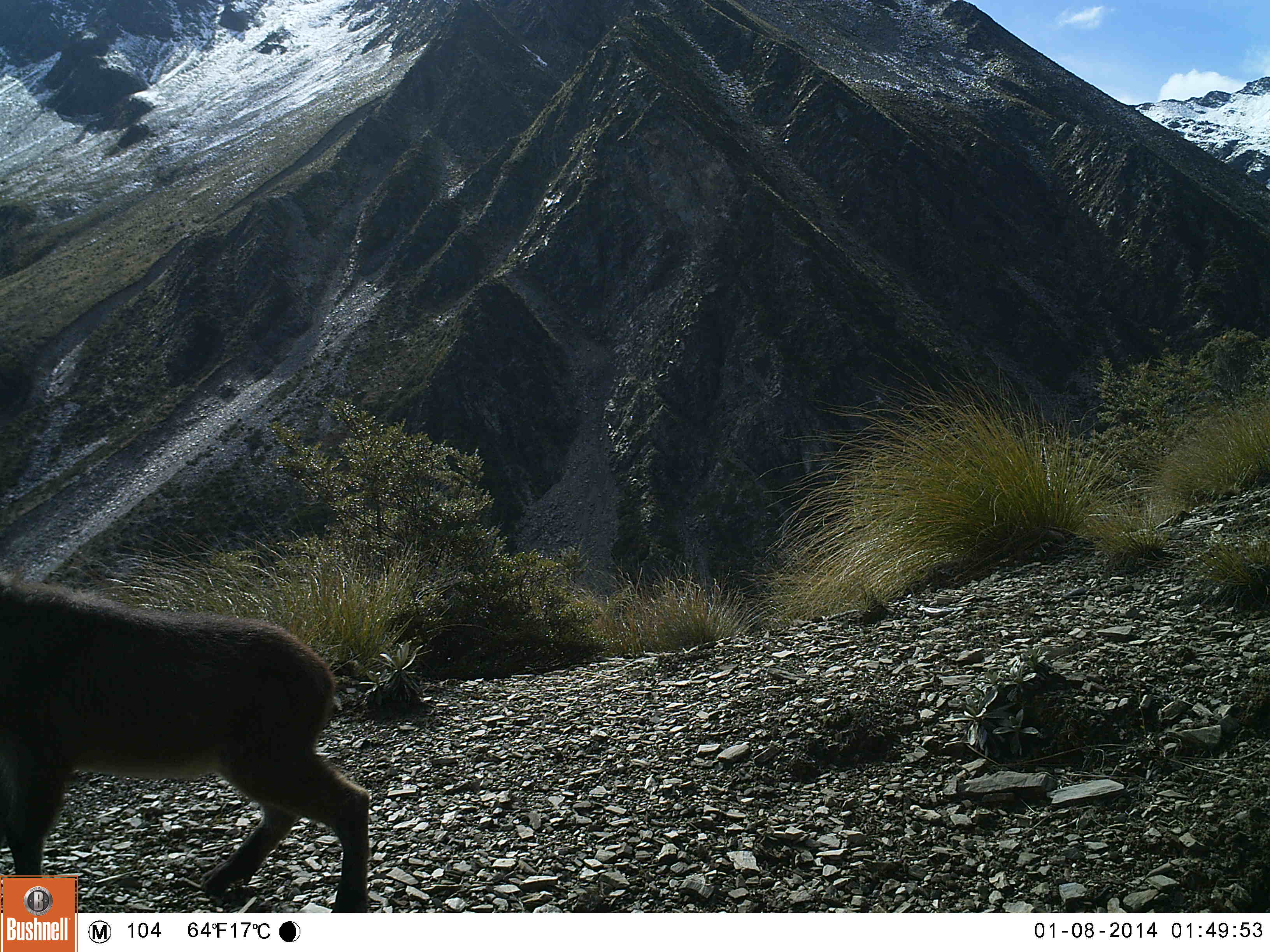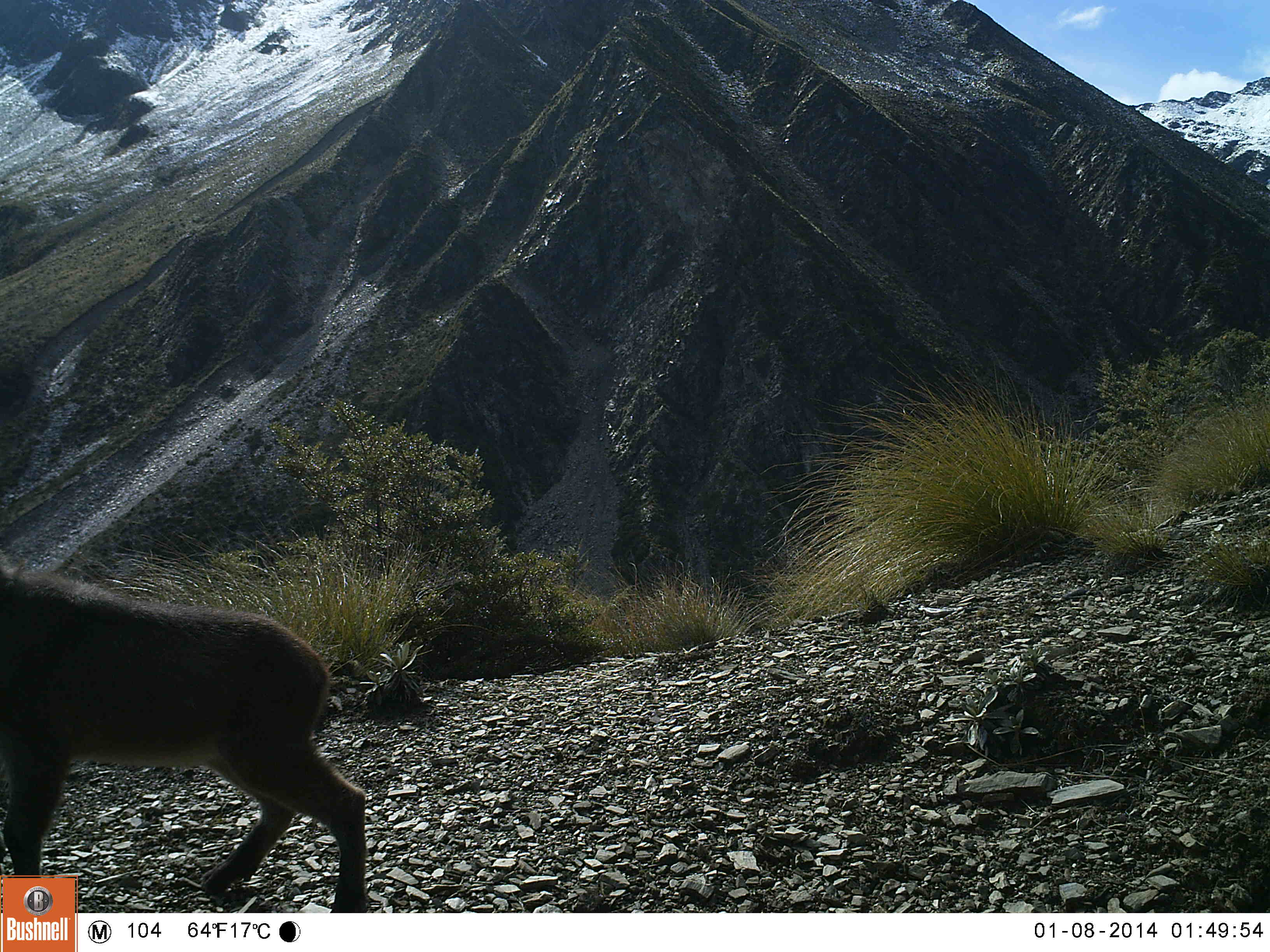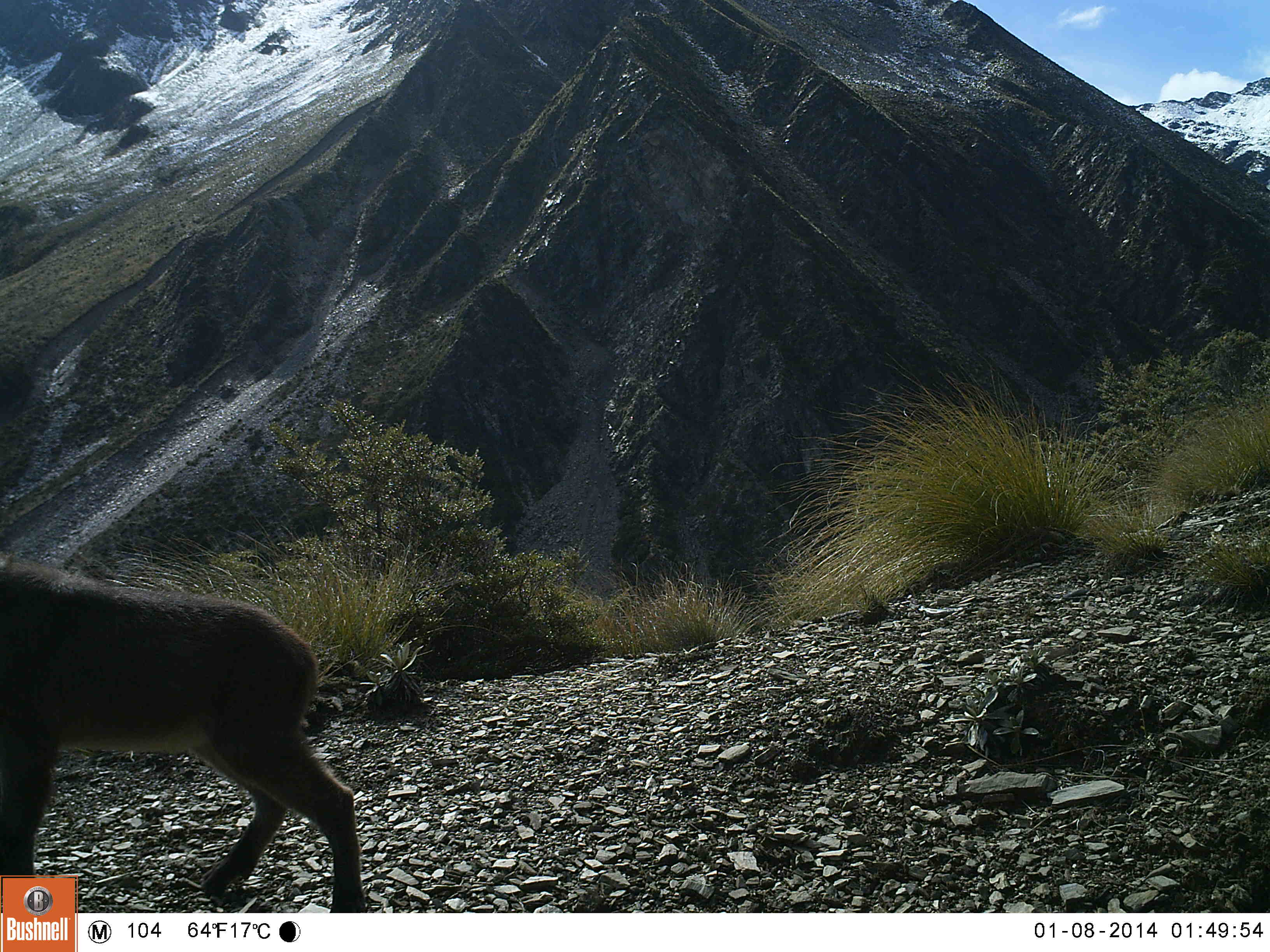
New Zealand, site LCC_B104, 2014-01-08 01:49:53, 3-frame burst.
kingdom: Animalia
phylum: Chordata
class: Mammalia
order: Artiodactyla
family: Bovidae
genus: Nilgiritragus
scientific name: Nilgiritragus hylocrius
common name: tahr